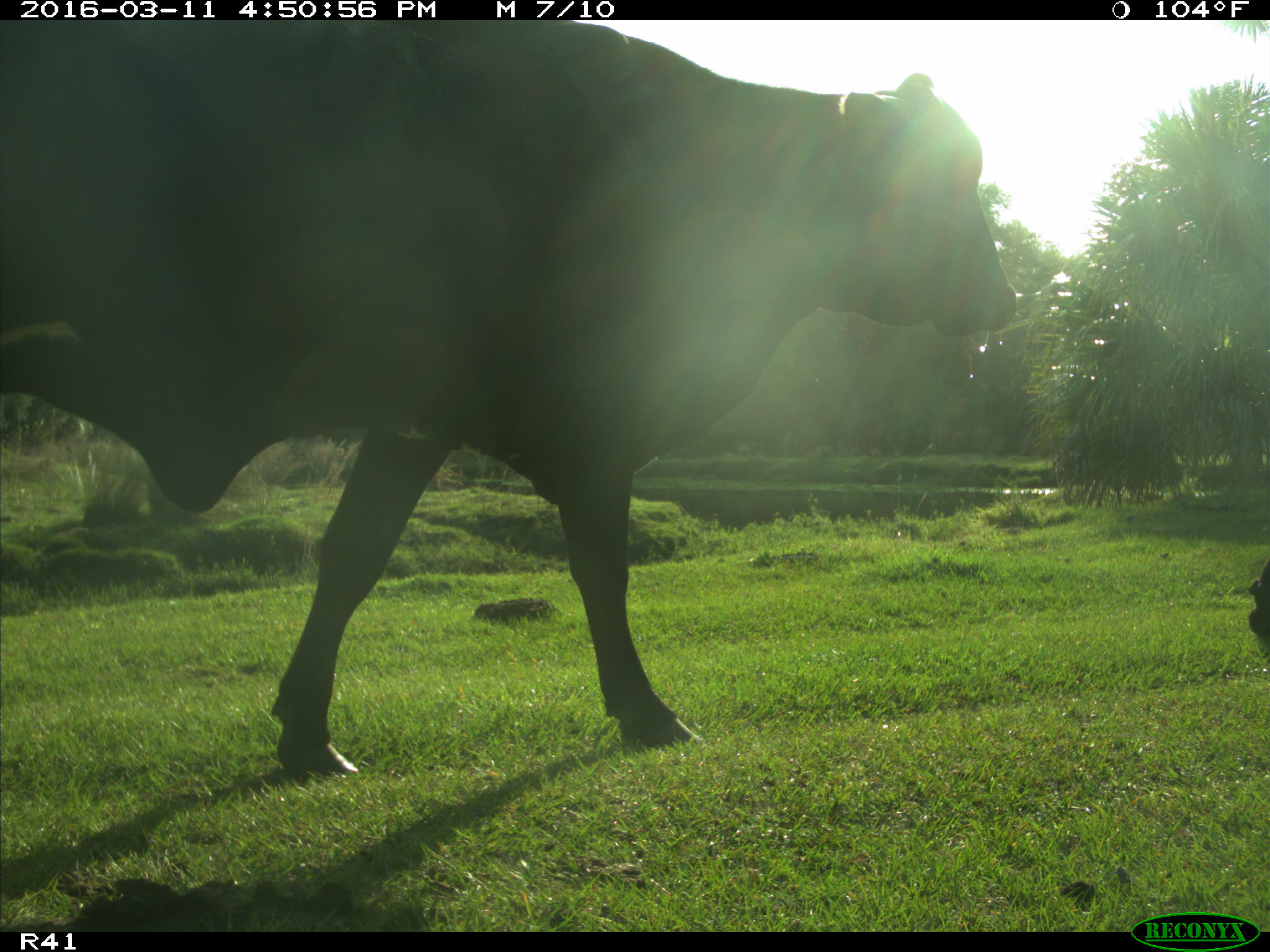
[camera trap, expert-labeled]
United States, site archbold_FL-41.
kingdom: Animalia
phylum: Chordata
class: Mammalia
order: Artiodactyla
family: Bovidae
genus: Bos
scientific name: Bos taurus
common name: domestic cow